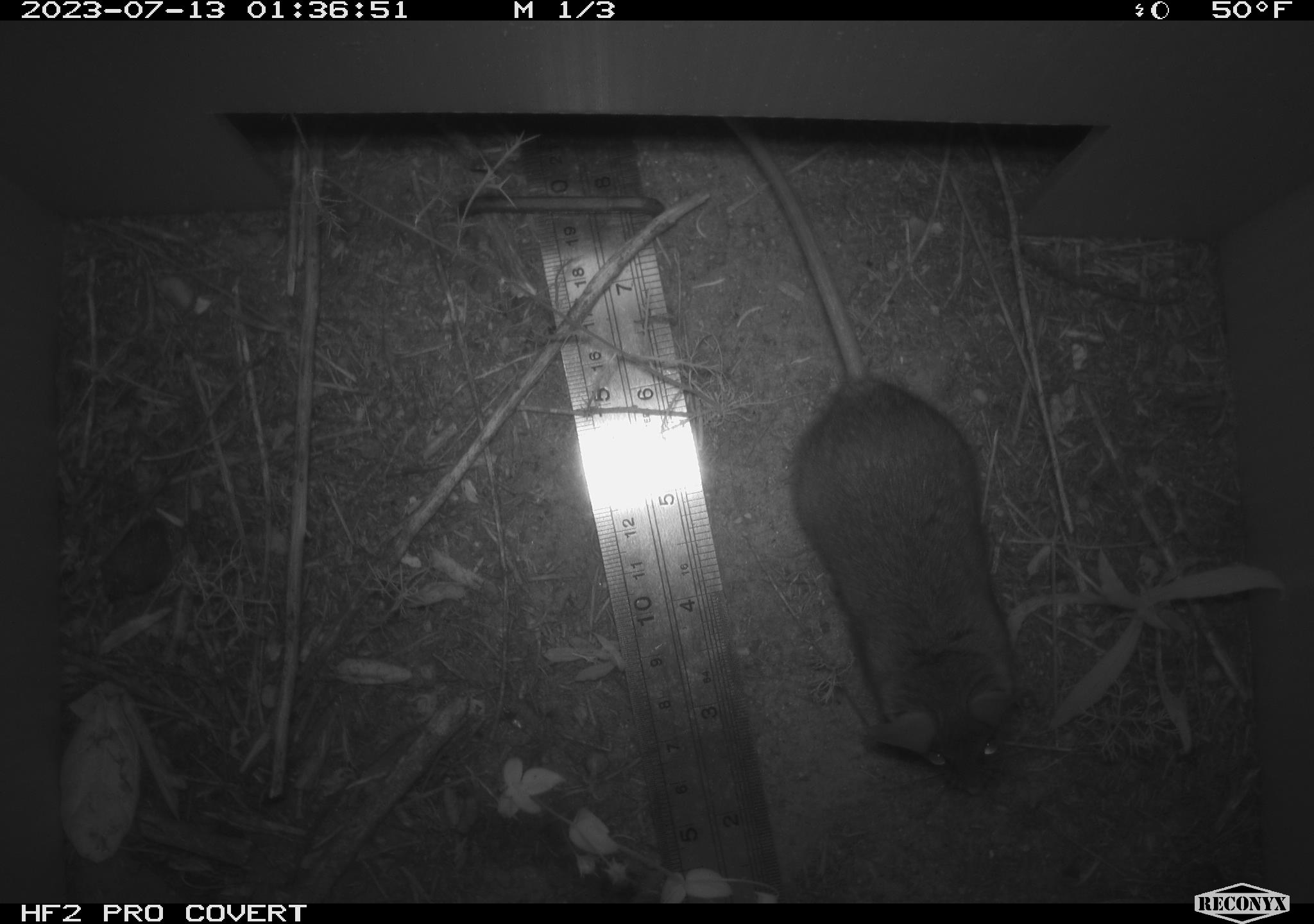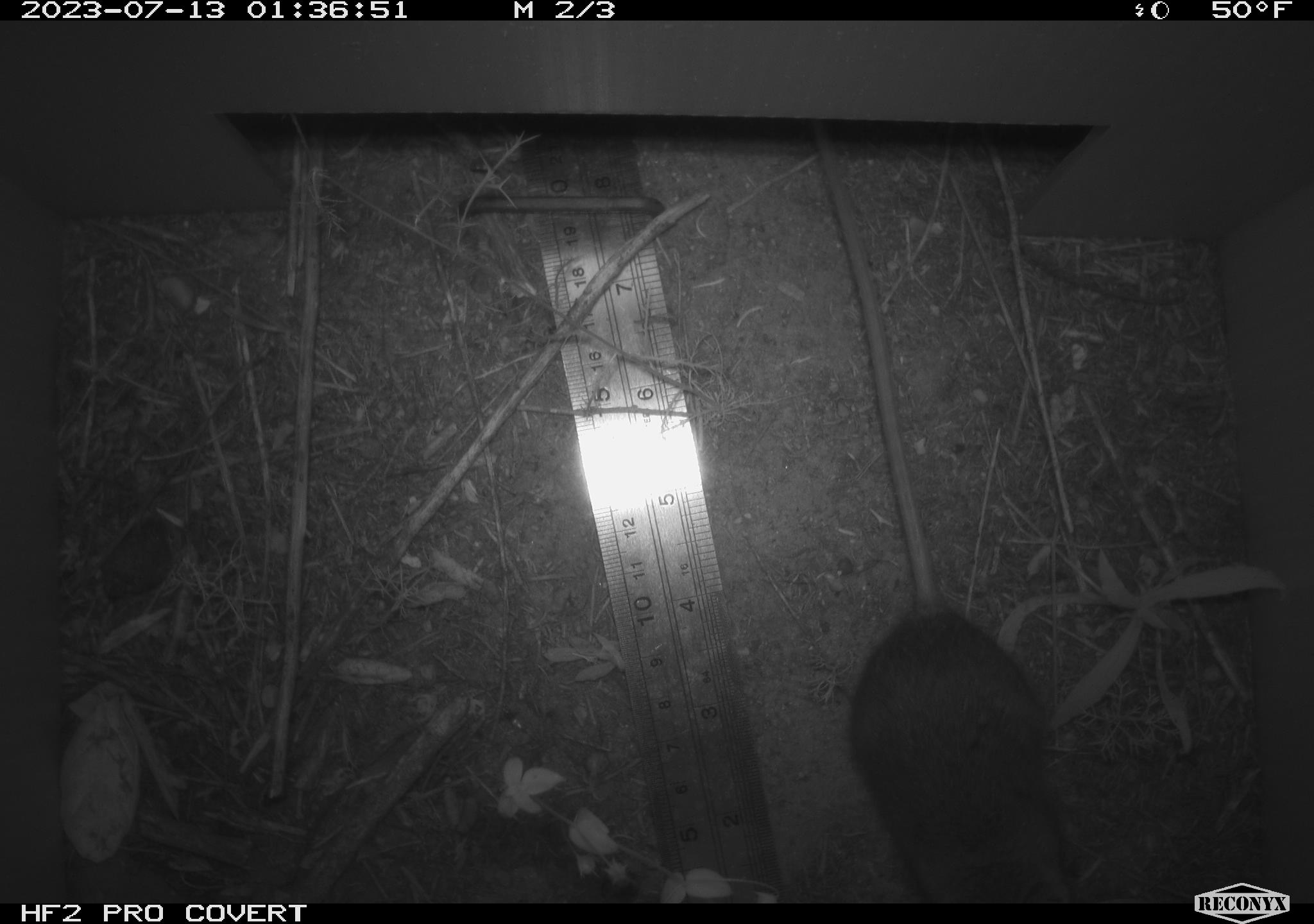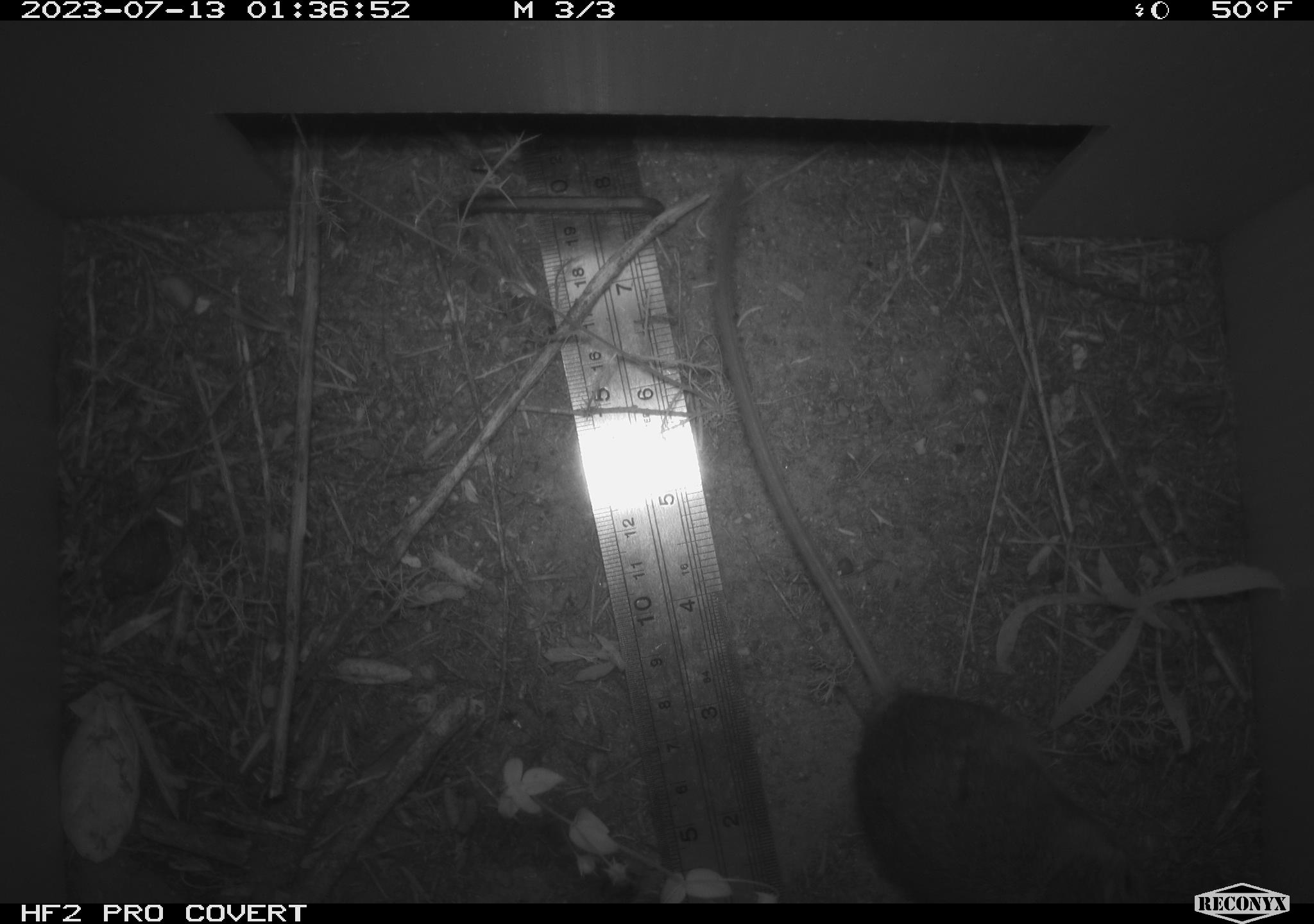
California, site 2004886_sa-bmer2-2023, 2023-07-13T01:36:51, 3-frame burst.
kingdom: Animalia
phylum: Chordata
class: Mammalia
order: Rodentia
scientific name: Rodentia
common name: mouse species